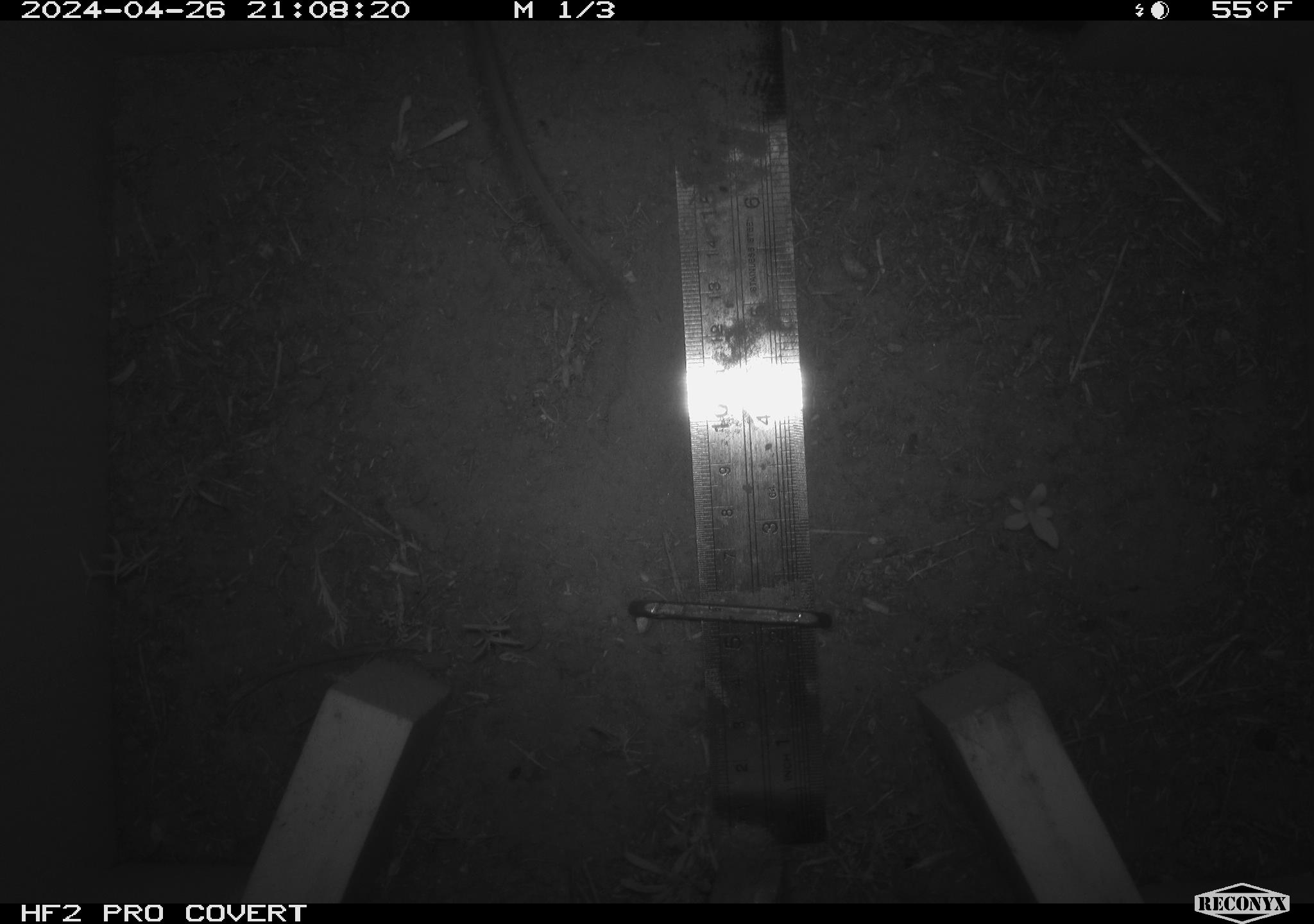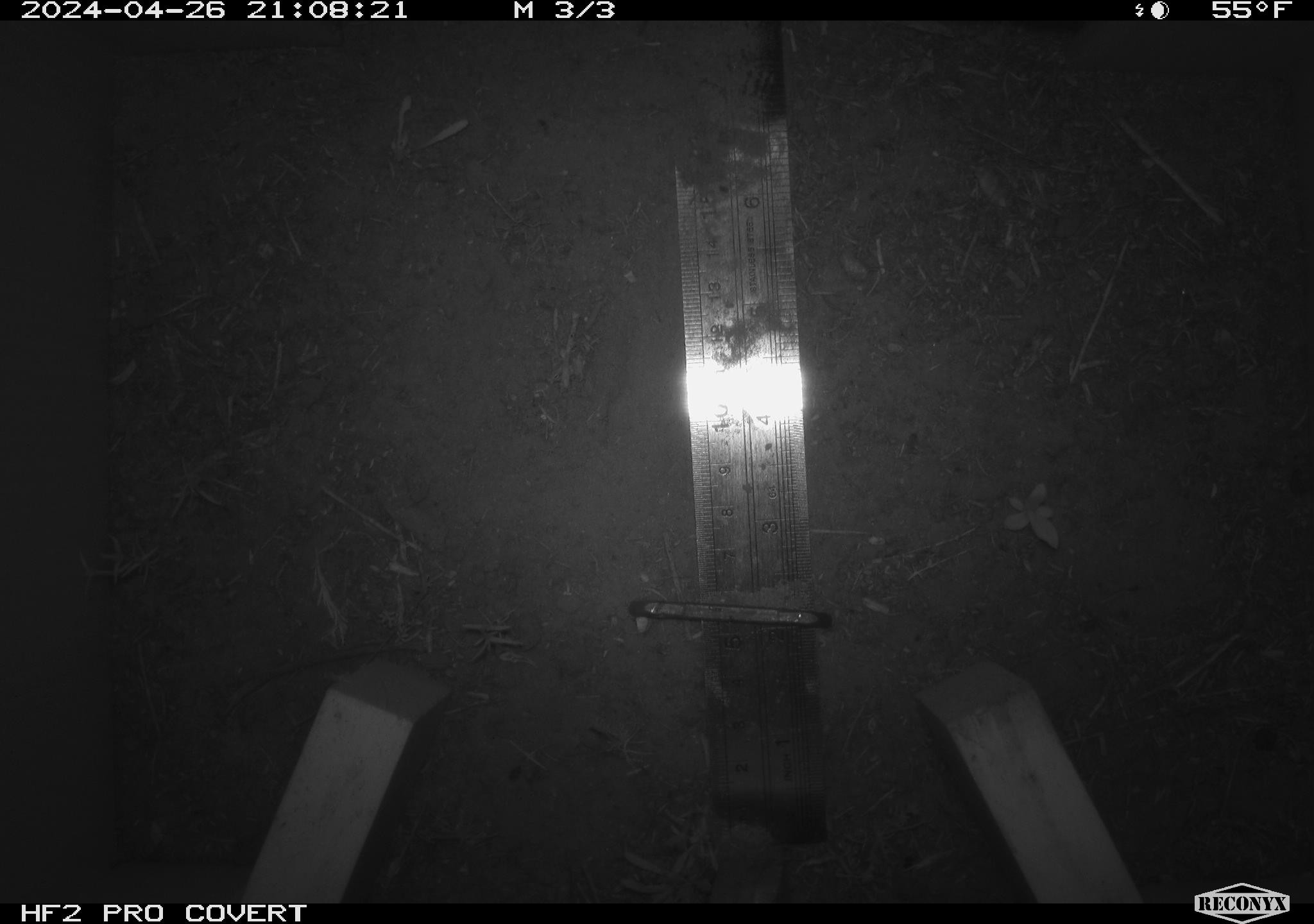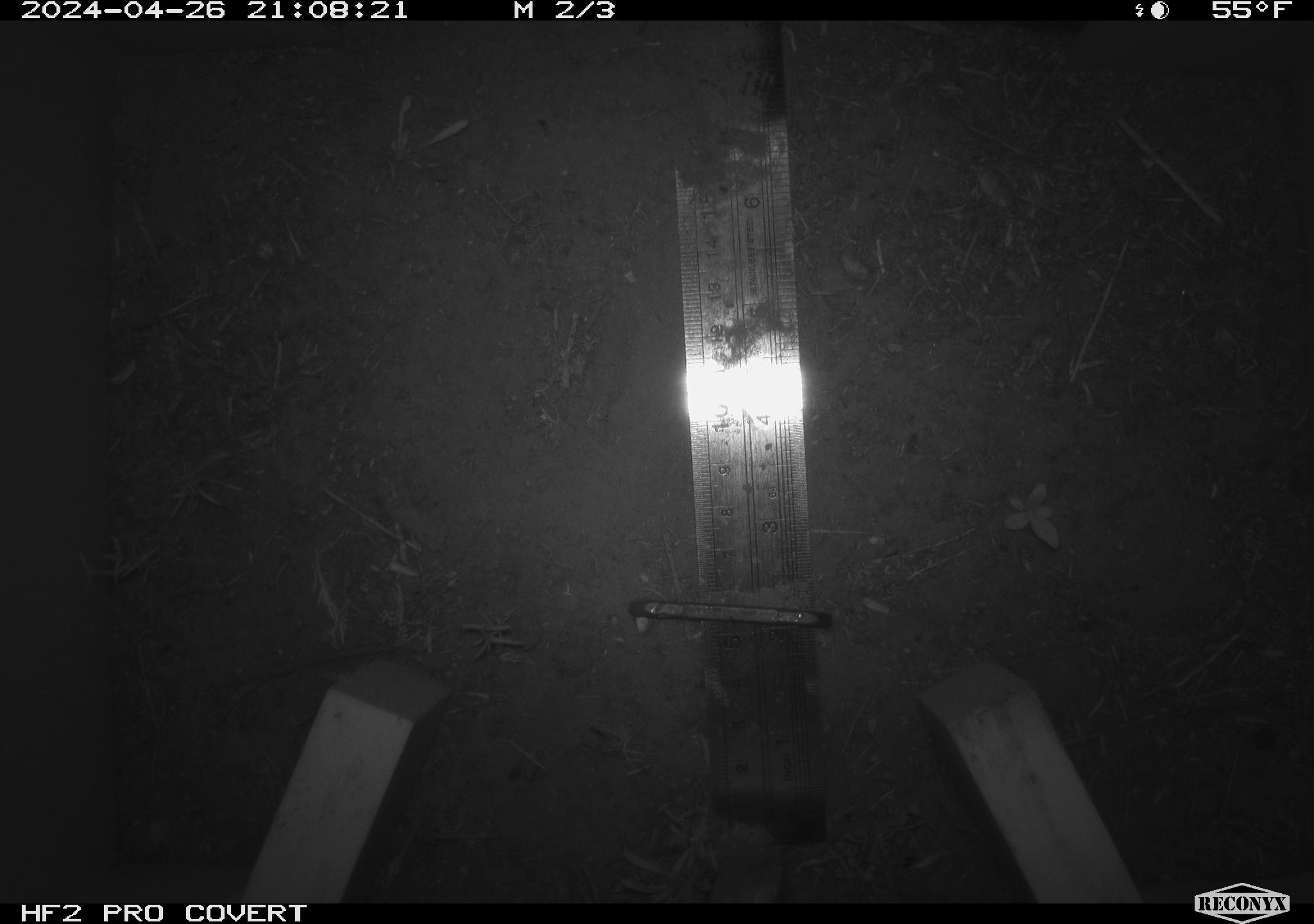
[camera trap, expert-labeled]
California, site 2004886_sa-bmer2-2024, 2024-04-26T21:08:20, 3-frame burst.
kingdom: Animalia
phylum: Chordata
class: Mammalia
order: Rodentia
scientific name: Rodentia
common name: mouse species